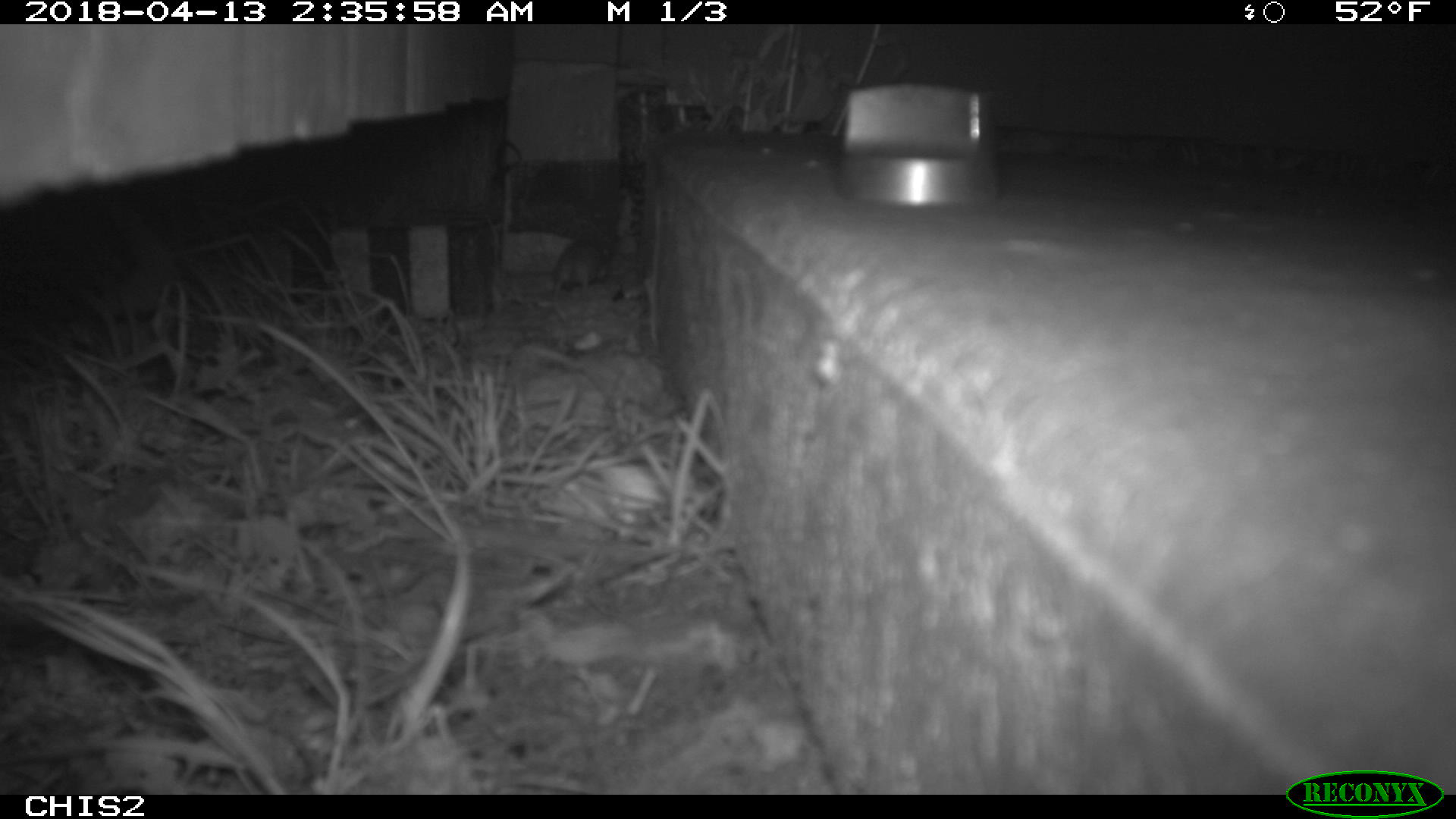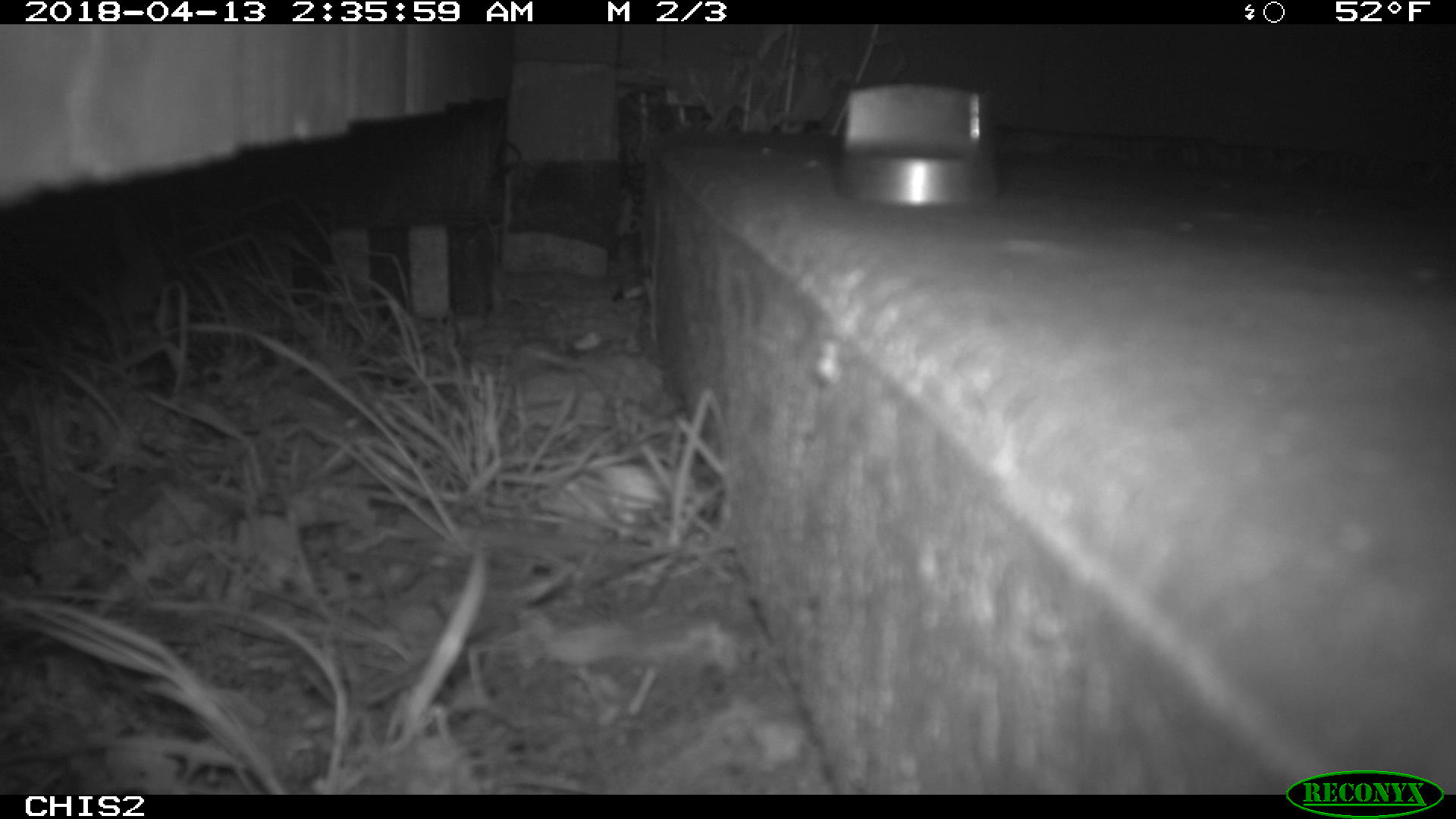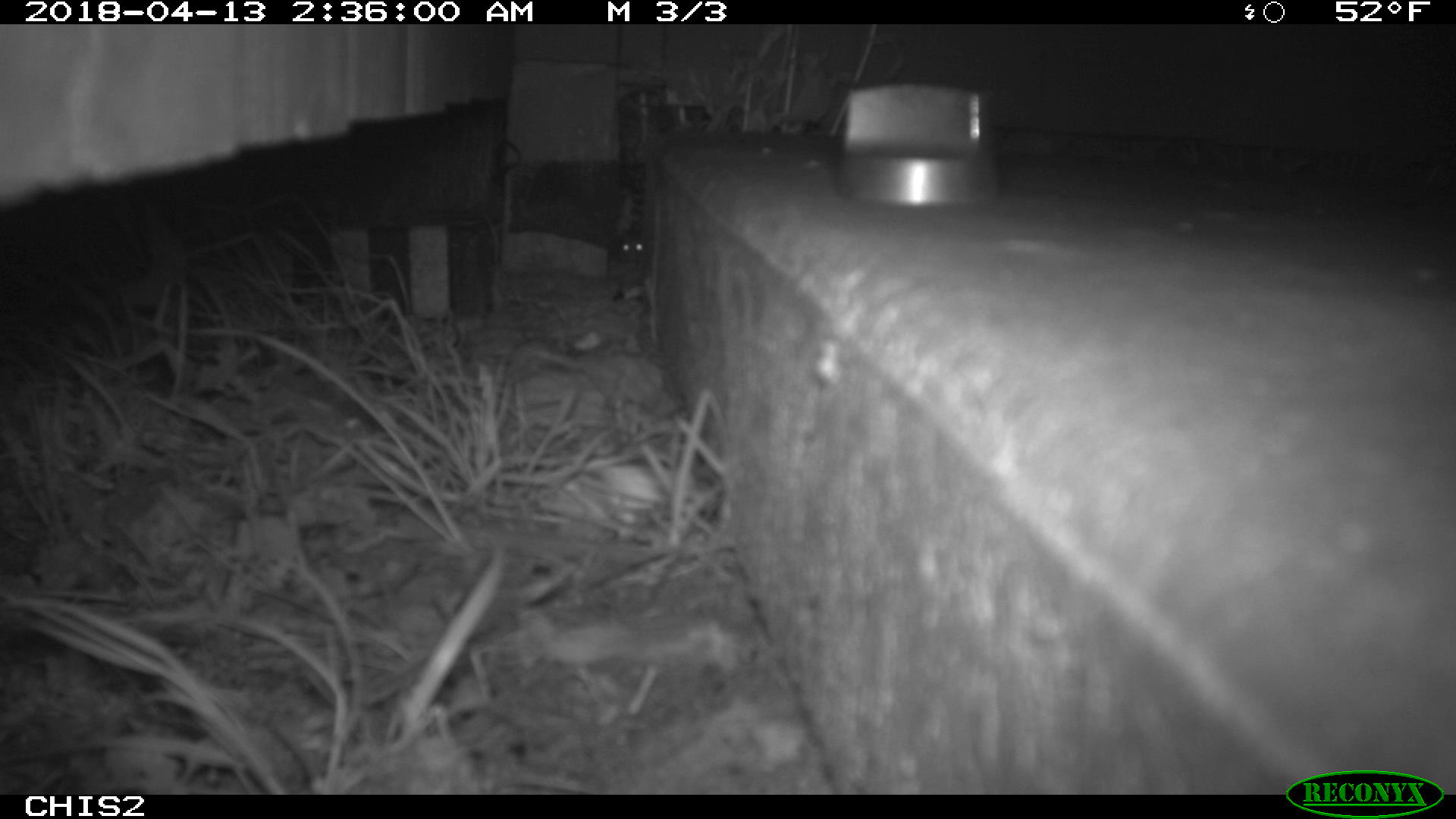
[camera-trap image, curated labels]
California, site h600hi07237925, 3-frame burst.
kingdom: Animalia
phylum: Chordata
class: Mammalia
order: Rodentia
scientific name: Rodentia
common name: rodent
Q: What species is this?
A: Rodent (Rodentia).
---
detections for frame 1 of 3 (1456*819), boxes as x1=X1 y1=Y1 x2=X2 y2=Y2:
rodent: x1=551 y1=236 x2=608 y2=322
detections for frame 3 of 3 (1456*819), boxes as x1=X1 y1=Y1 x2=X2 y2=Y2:
rodent: x1=614 y1=224 x2=651 y2=263